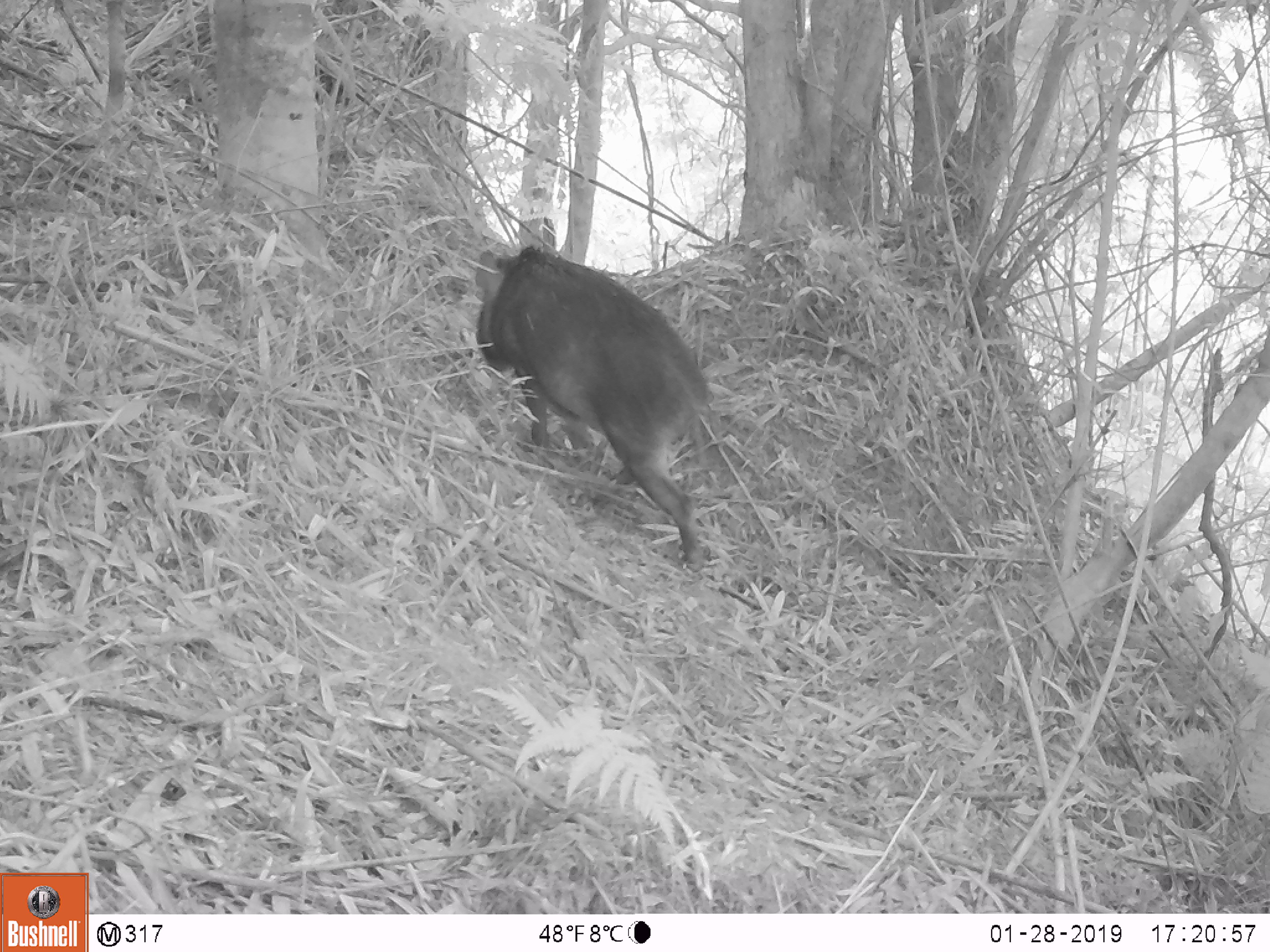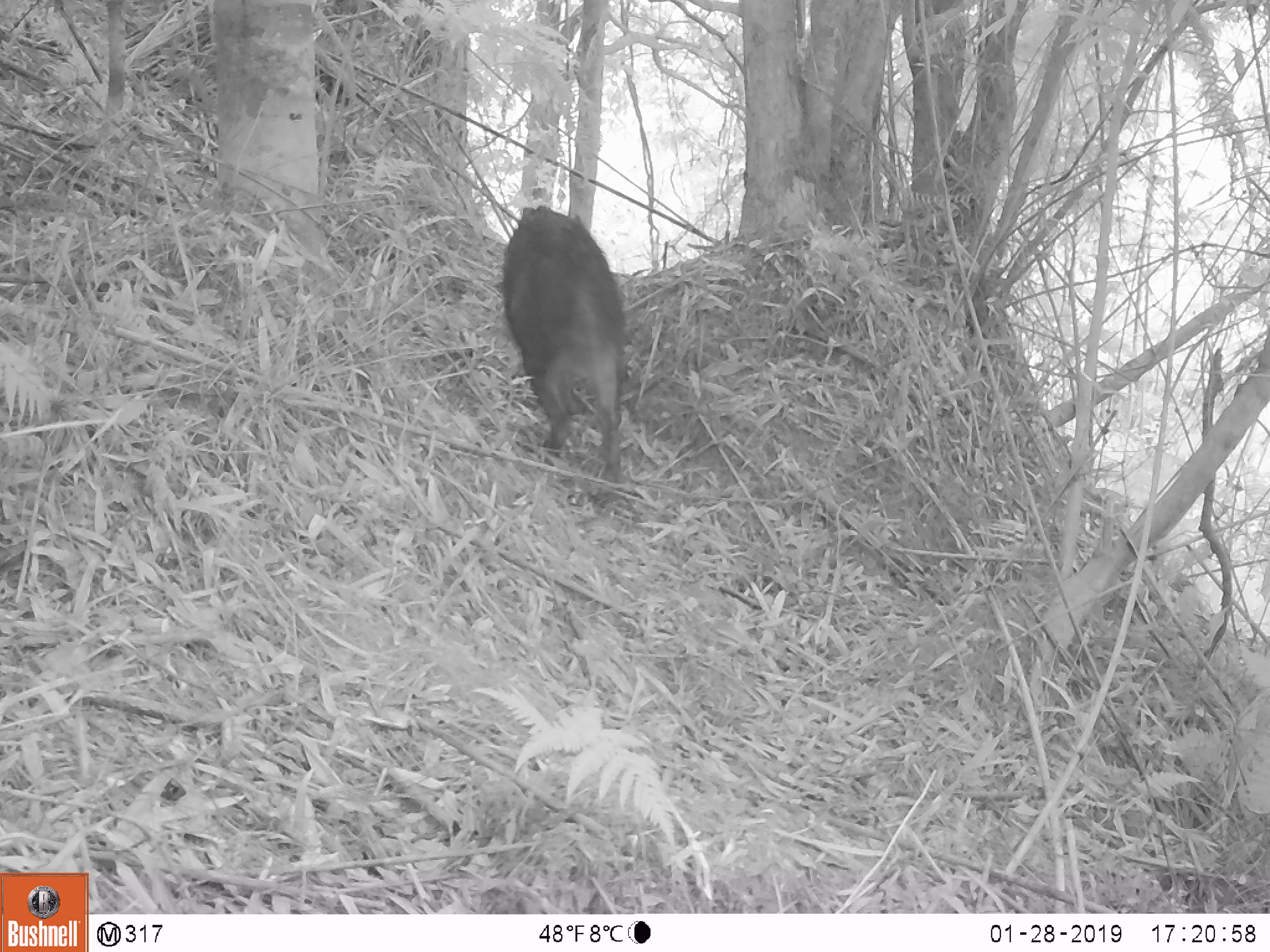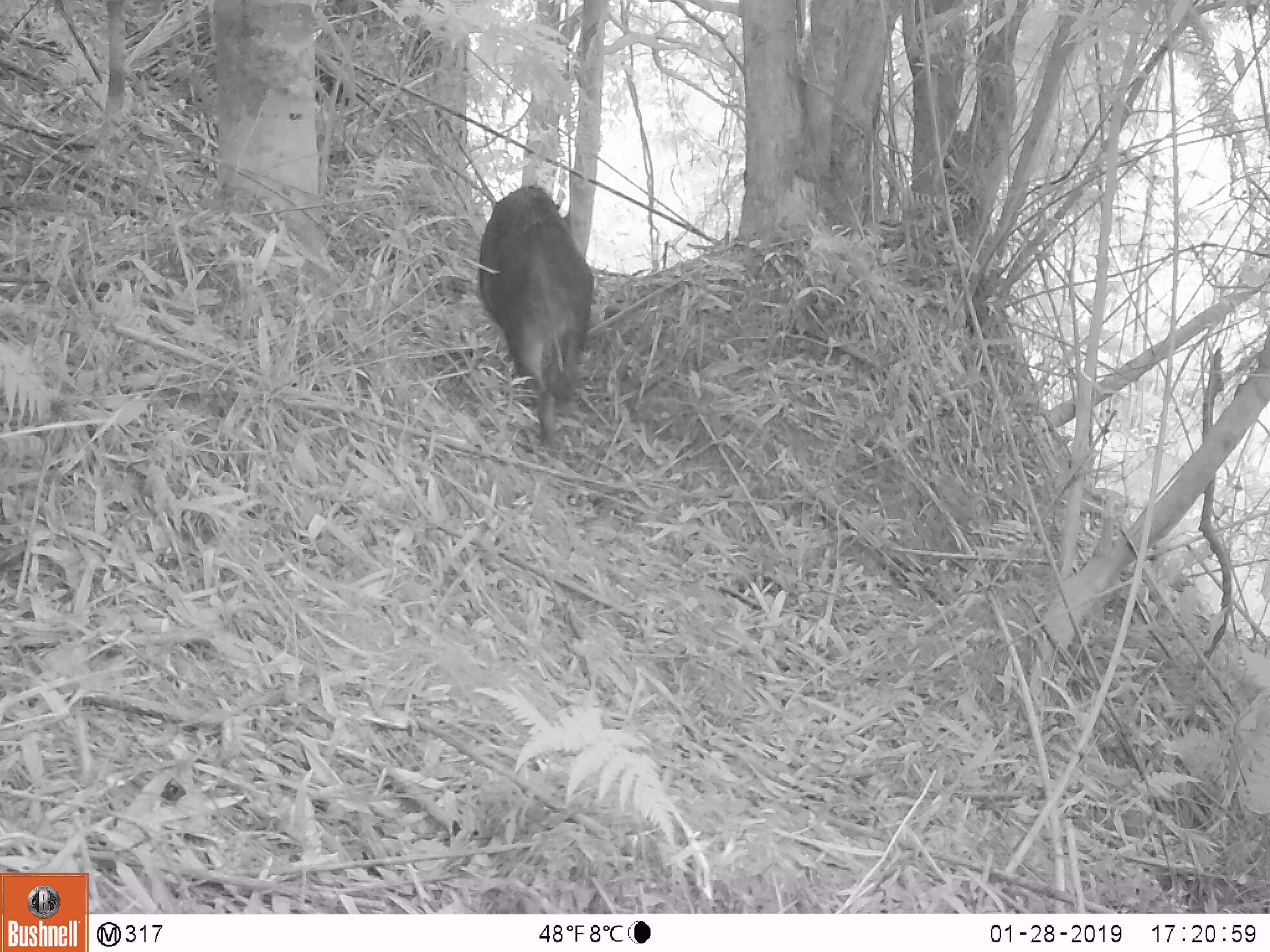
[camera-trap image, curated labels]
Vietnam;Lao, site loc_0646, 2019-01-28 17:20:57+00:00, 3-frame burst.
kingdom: Animalia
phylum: Chordata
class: Mammalia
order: Artiodactyla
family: Suidae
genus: Sus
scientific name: Sus scrofa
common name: eurasian wild pig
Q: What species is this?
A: Eurasian wild pig (Sus scrofa).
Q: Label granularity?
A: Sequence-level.